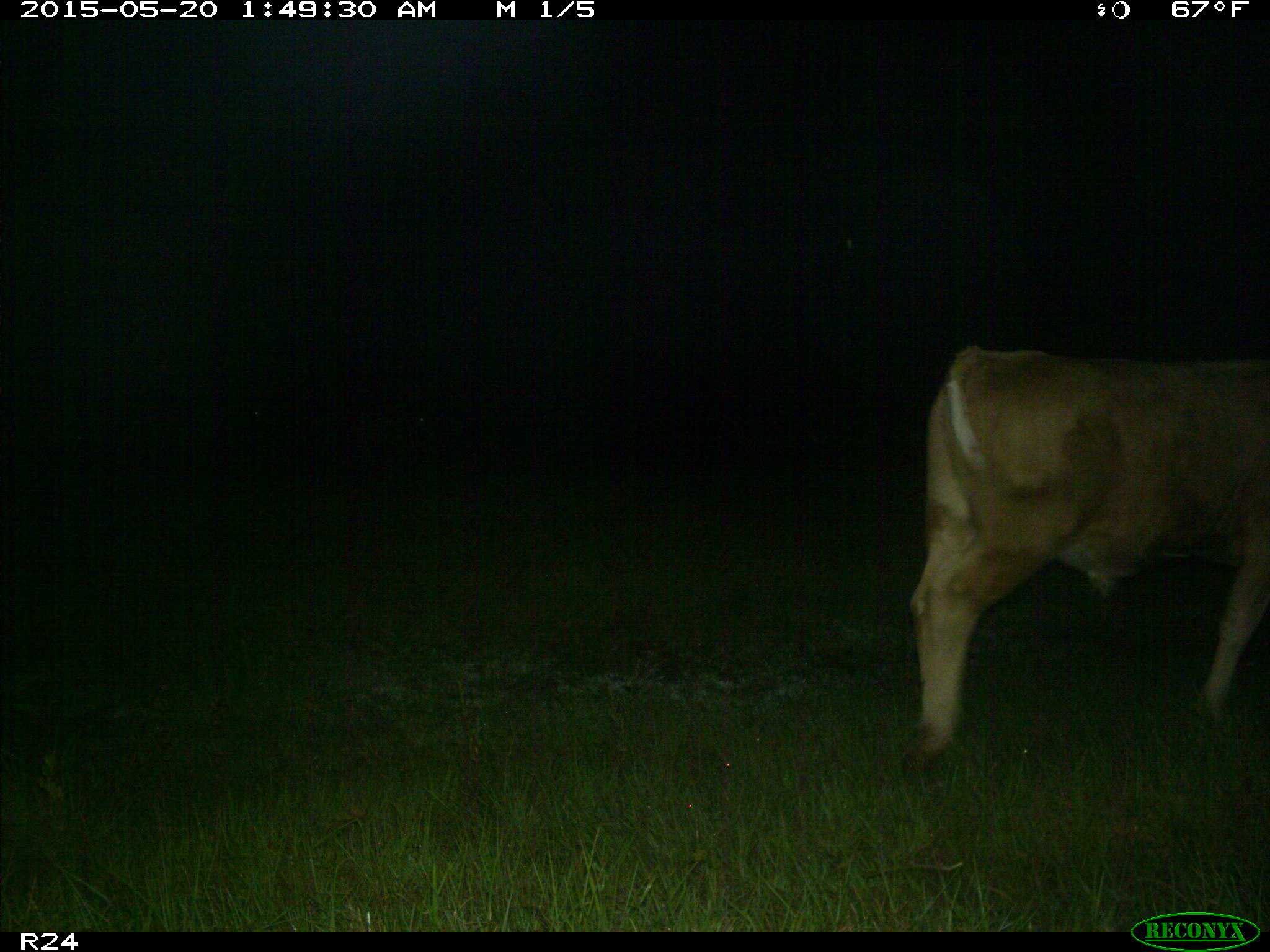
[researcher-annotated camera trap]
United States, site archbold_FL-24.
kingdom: Animalia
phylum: Chordata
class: Mammalia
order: Artiodactyla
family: Bovidae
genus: Bos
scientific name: Bos taurus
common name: domestic cow